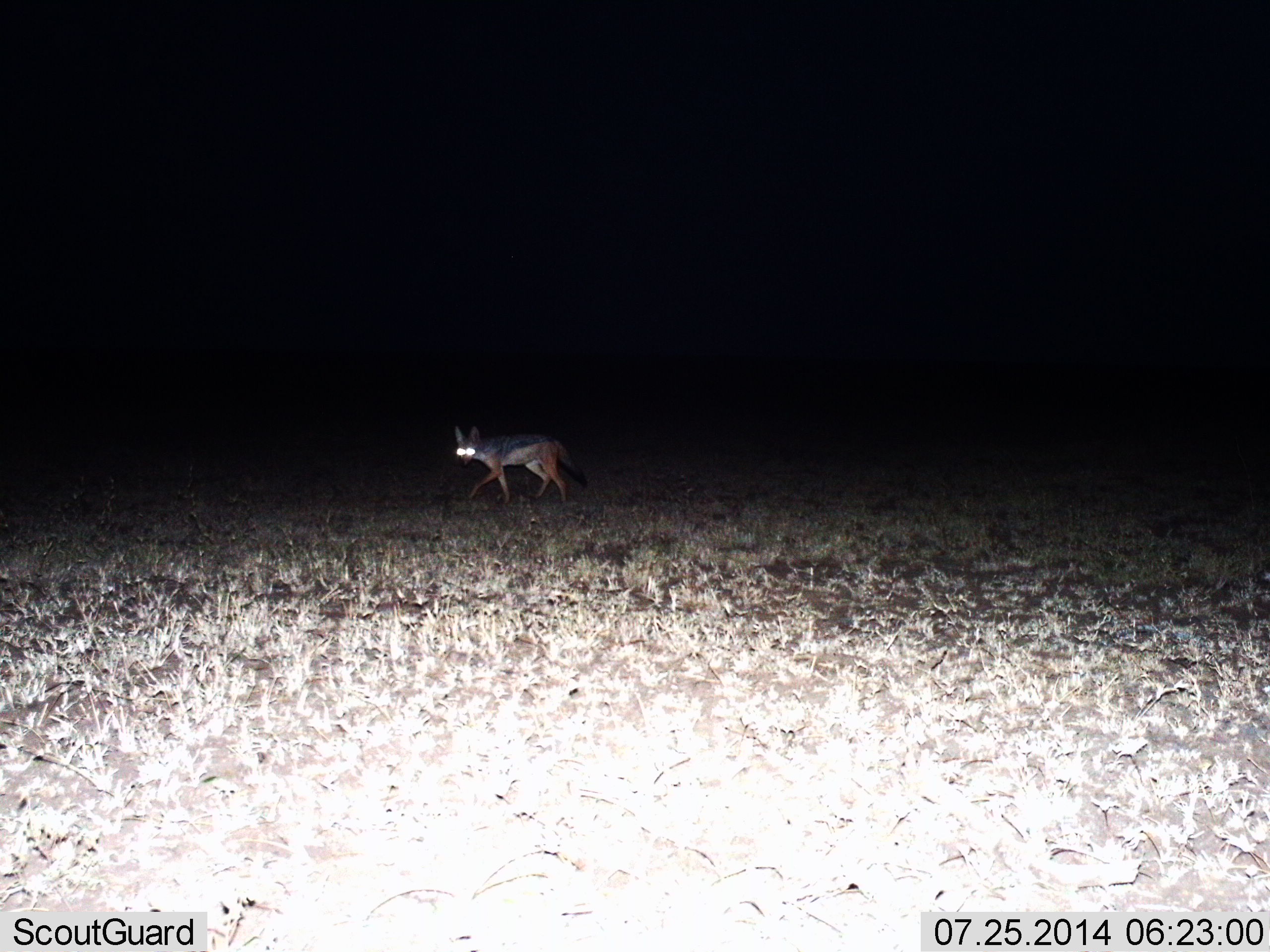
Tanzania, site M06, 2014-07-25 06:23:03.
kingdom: Animalia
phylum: Chordata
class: Mammalia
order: Carnivora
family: Canidae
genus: Lupulella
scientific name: Lupulella mesomelas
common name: black-backed jackal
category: jackal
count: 1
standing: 10%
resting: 0%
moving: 90%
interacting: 0%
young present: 0%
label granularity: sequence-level